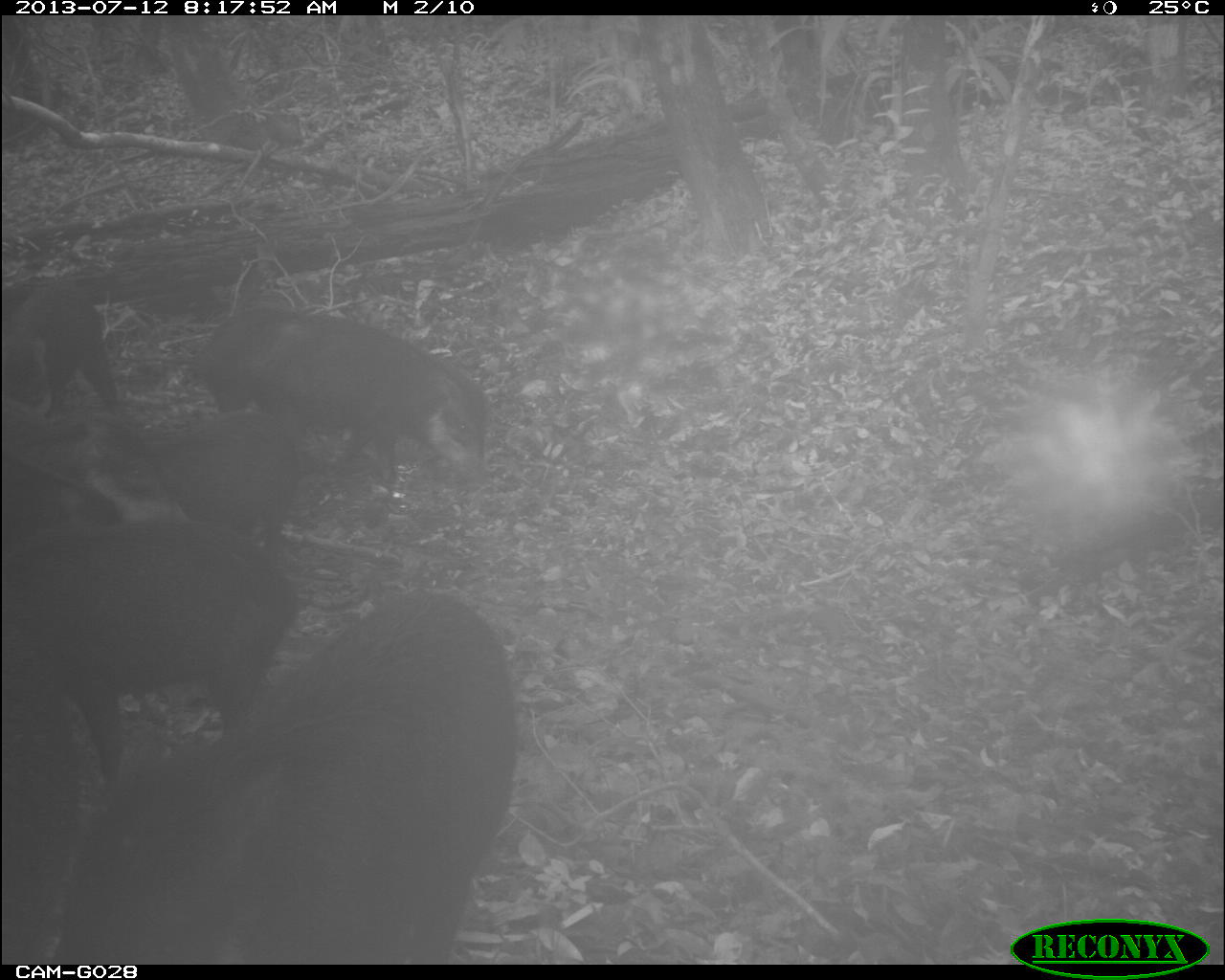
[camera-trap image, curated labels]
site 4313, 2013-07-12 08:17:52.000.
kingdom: Animalia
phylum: Chordata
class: Mammalia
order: Artiodactyla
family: Tayassuidae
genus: Tayassu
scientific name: Tayassu pecari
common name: white-lipped peccary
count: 25